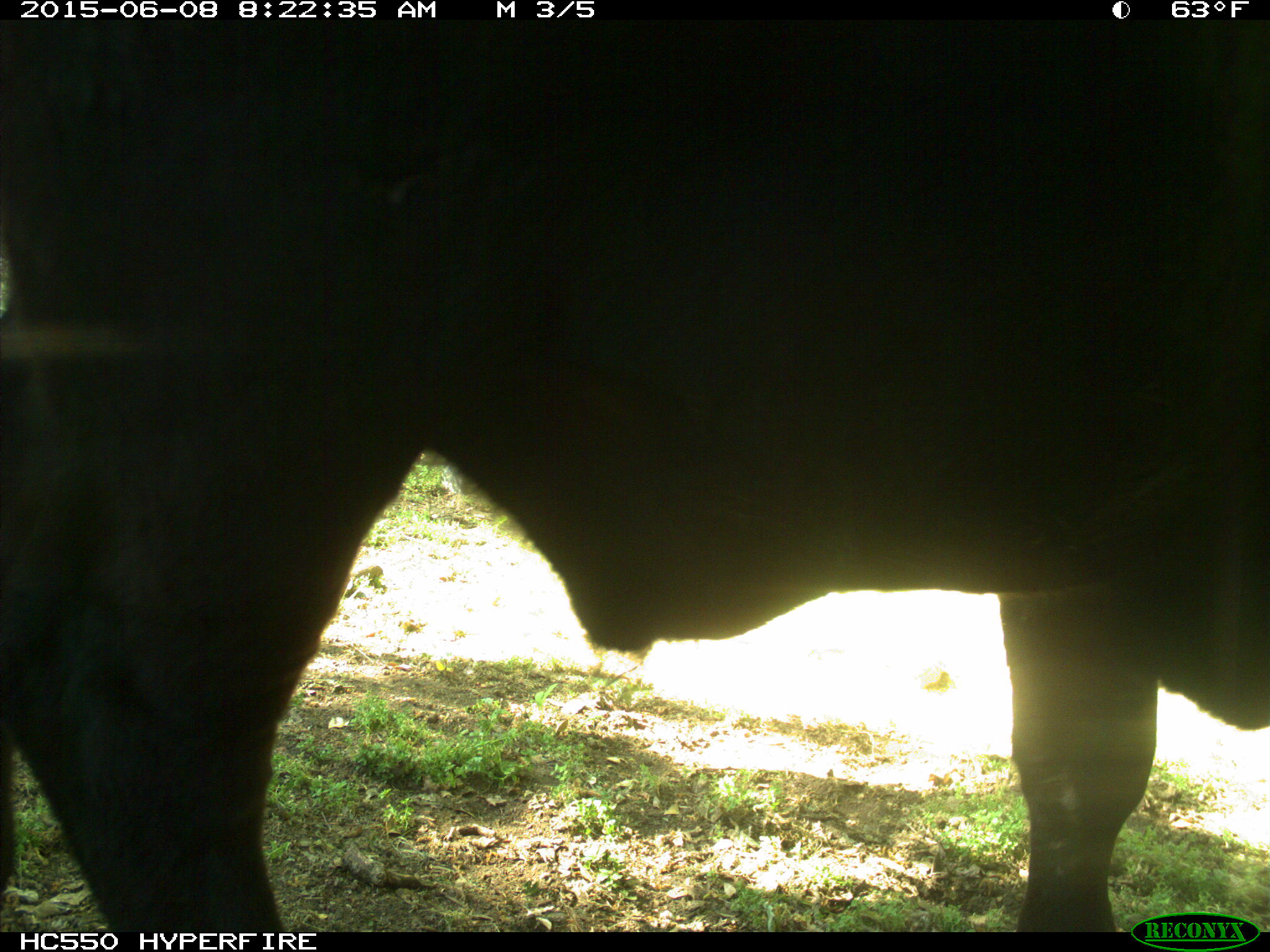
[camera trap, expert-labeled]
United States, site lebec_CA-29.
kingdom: Animalia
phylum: Chordata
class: Mammalia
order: Artiodactyla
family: Bovidae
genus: Bos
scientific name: Bos taurus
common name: domestic cow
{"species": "Bos taurus (domestic cow)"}